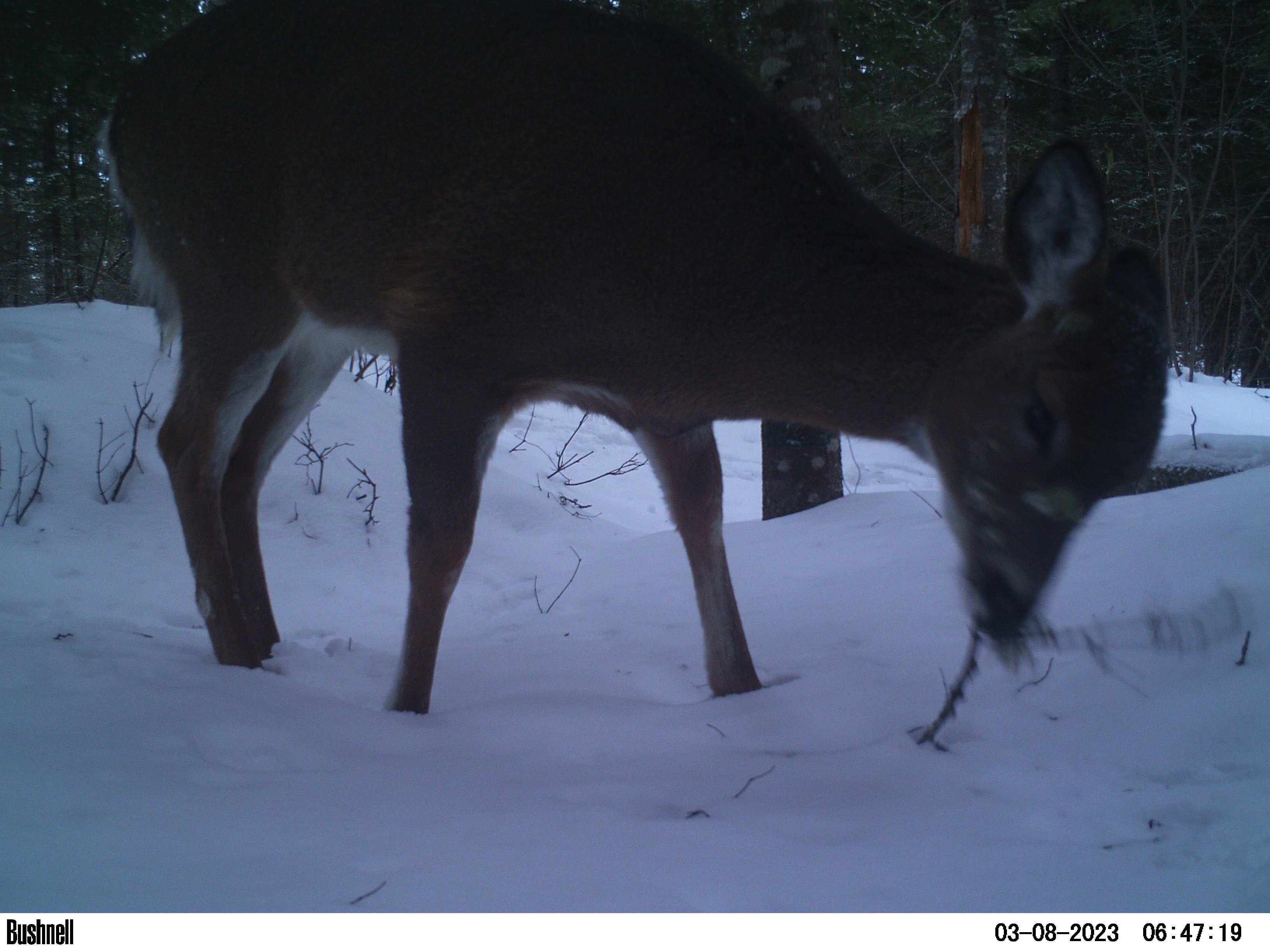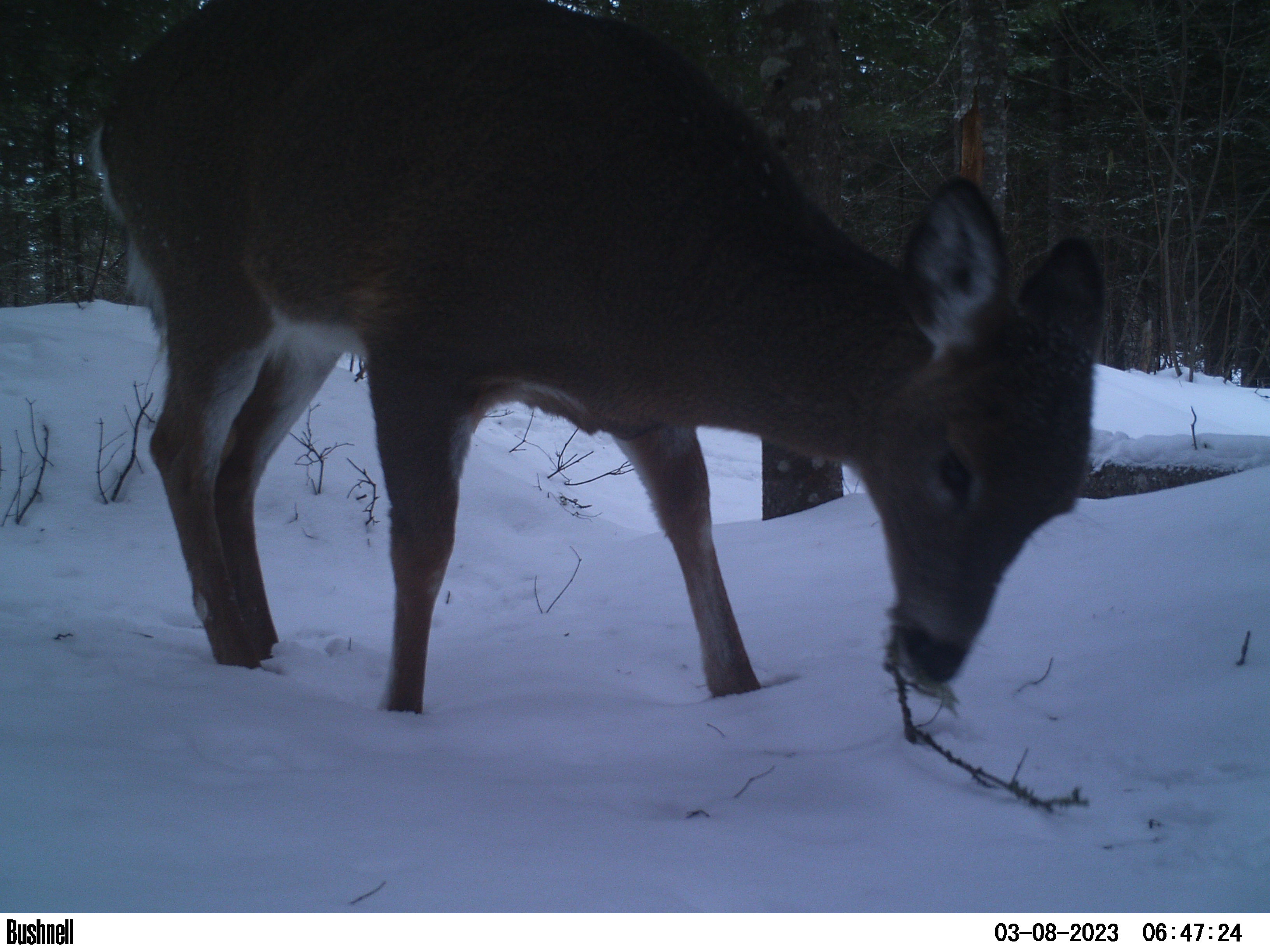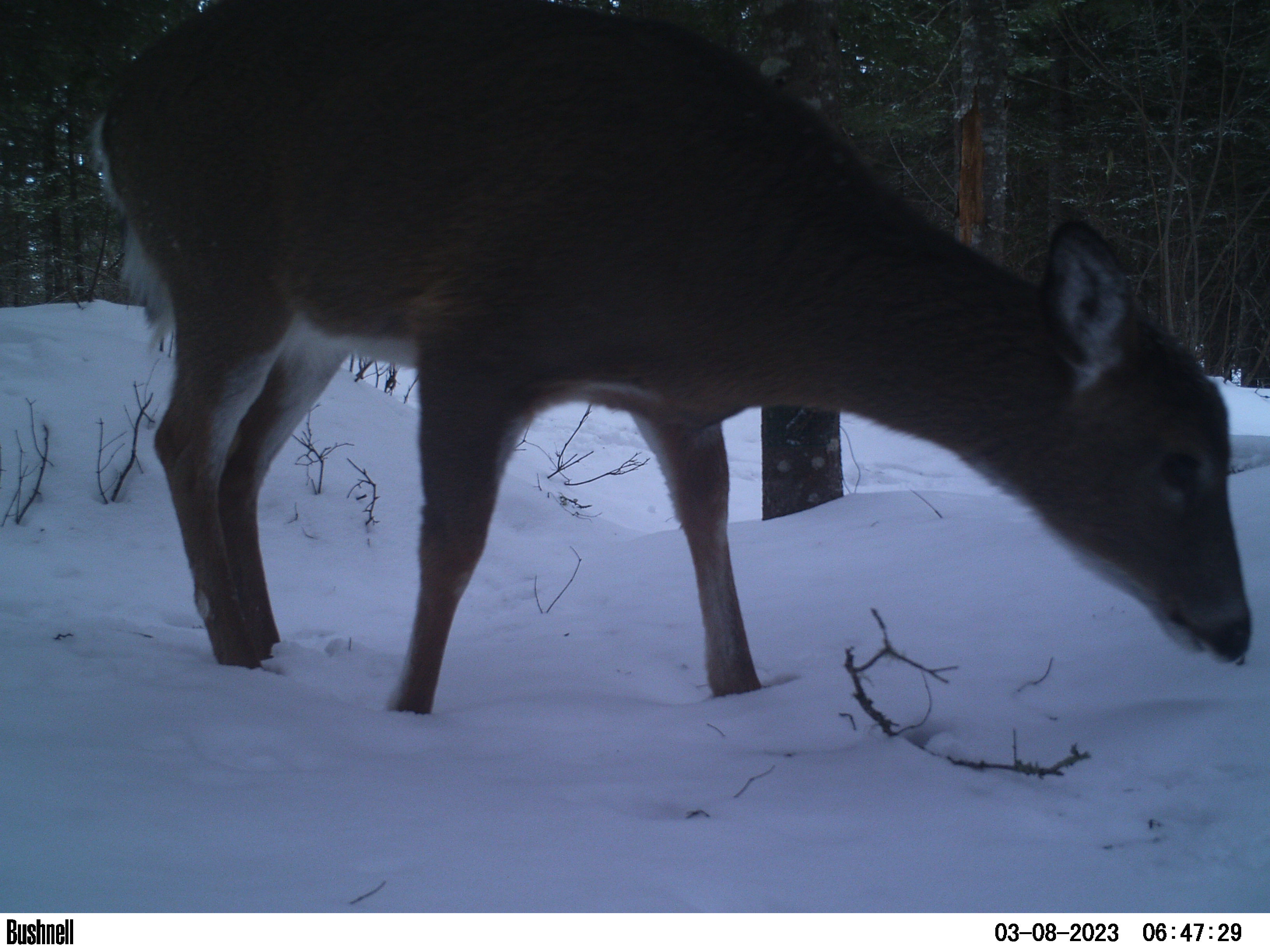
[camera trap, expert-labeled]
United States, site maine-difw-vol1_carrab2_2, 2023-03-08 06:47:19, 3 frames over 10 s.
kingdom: Animalia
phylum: Chordata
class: Mammalia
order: Artiodactyla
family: Cervidae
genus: Odocoileus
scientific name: Odocoileus virginianus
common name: white-tailed deer